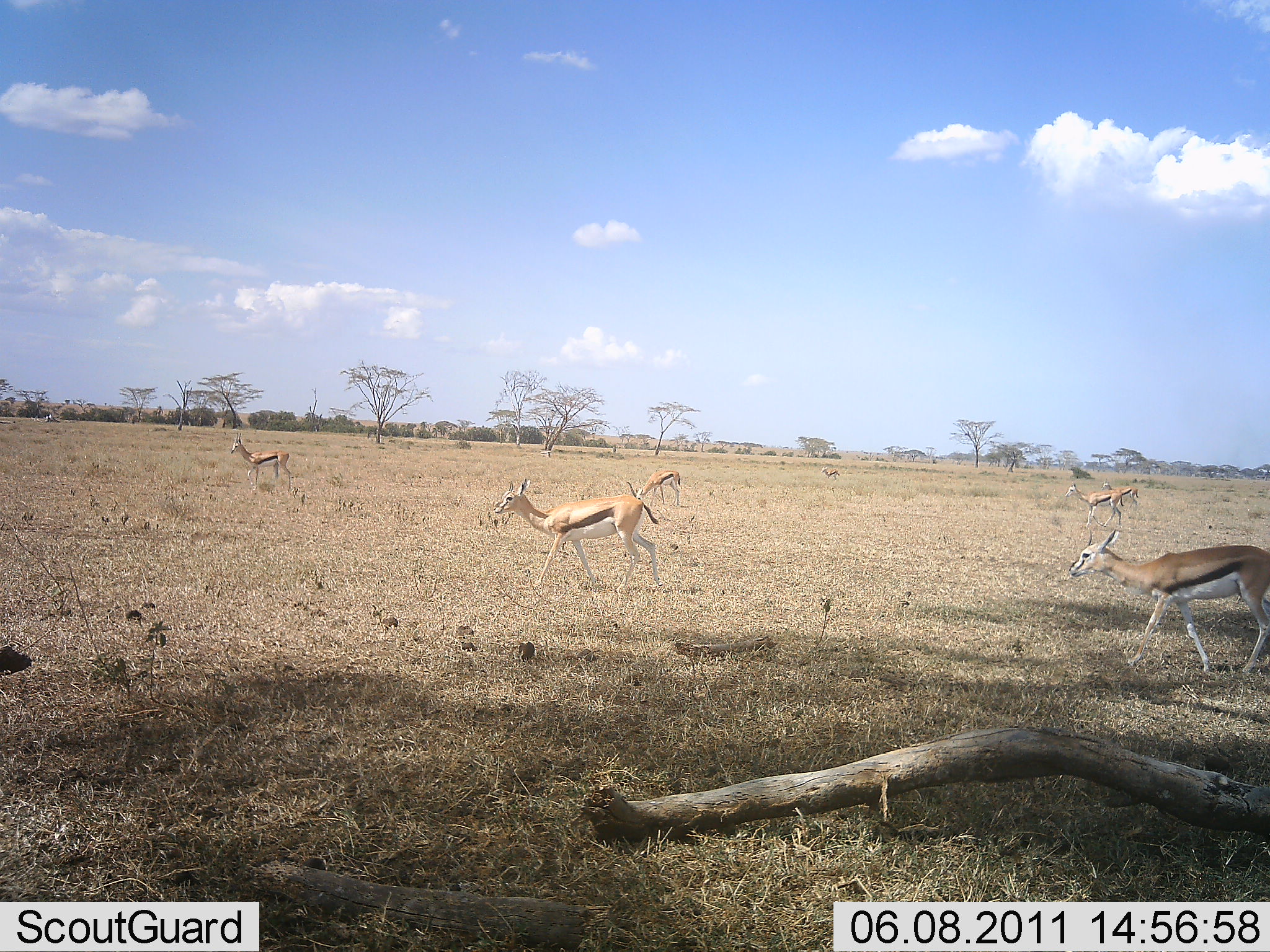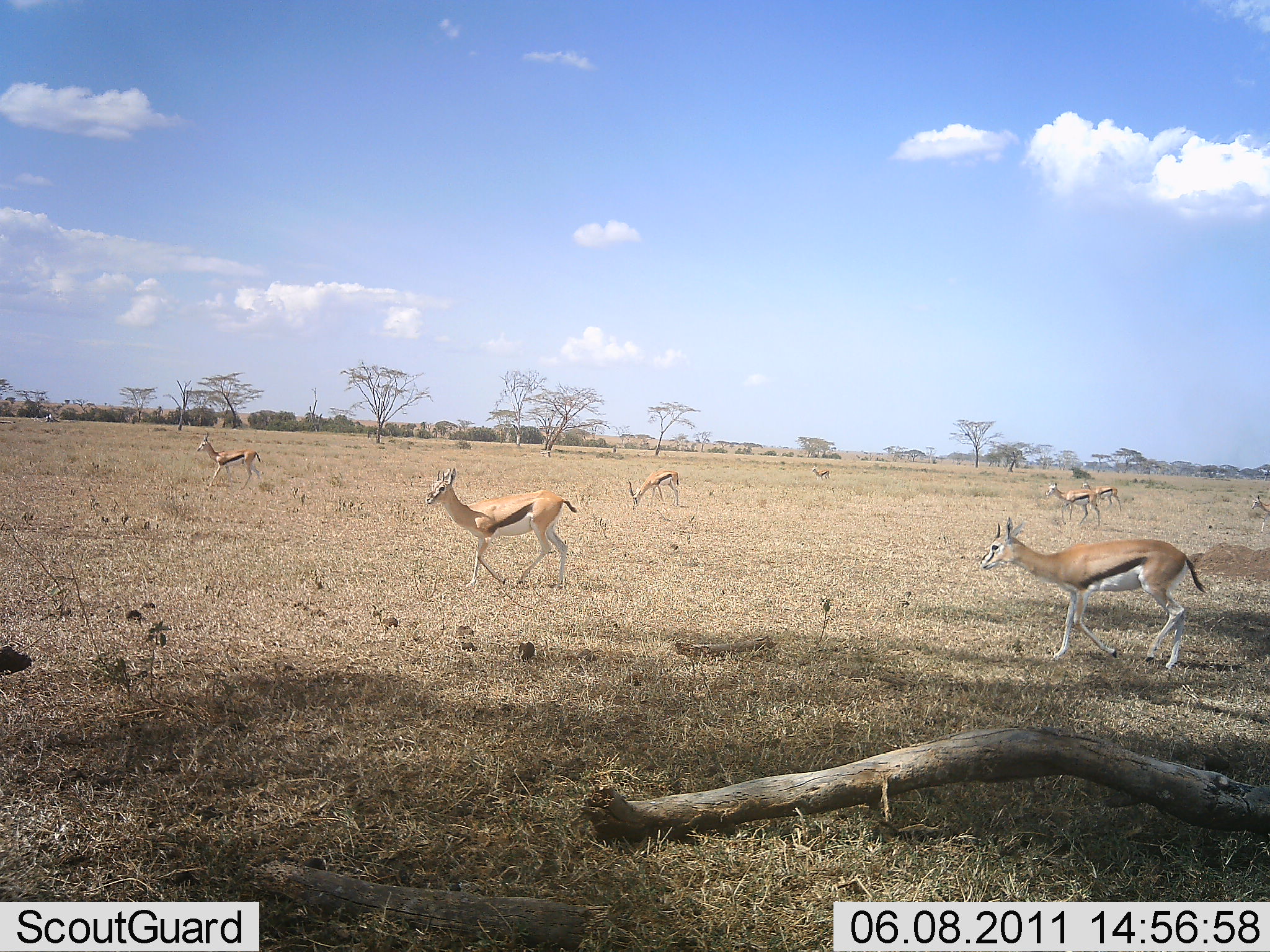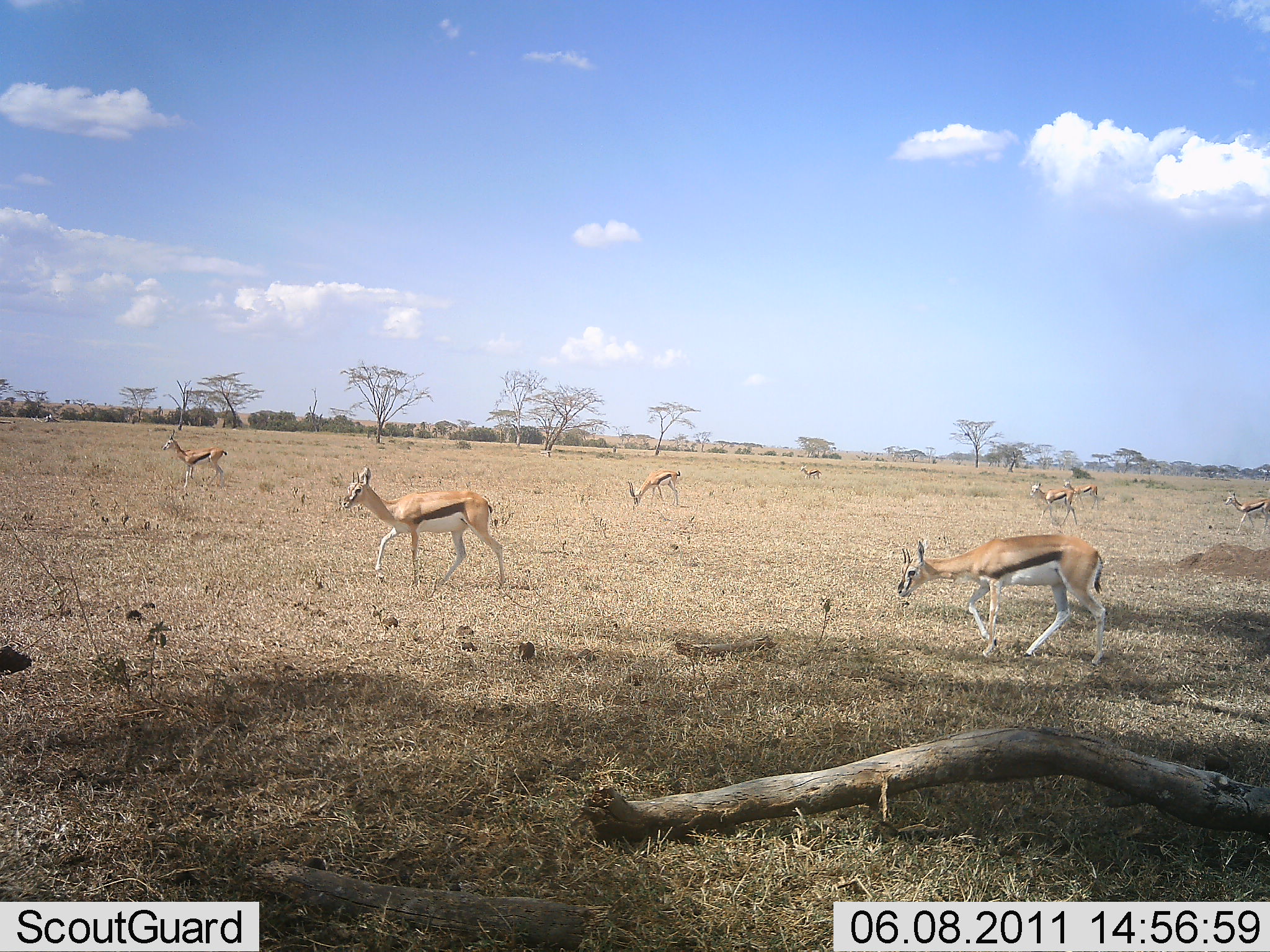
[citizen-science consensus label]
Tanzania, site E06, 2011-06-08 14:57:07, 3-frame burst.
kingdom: Animalia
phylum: Chordata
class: Mammalia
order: Artiodactyla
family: Bovidae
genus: Eudorcas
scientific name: Eudorcas thomsonii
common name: thomson's gazelle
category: gazellethomsons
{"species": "gazellethomsons (thomson's gazelle) (Eudorcas thomsonii)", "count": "8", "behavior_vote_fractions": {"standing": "15%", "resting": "0%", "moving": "100%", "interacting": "0%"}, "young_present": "0%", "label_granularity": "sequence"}